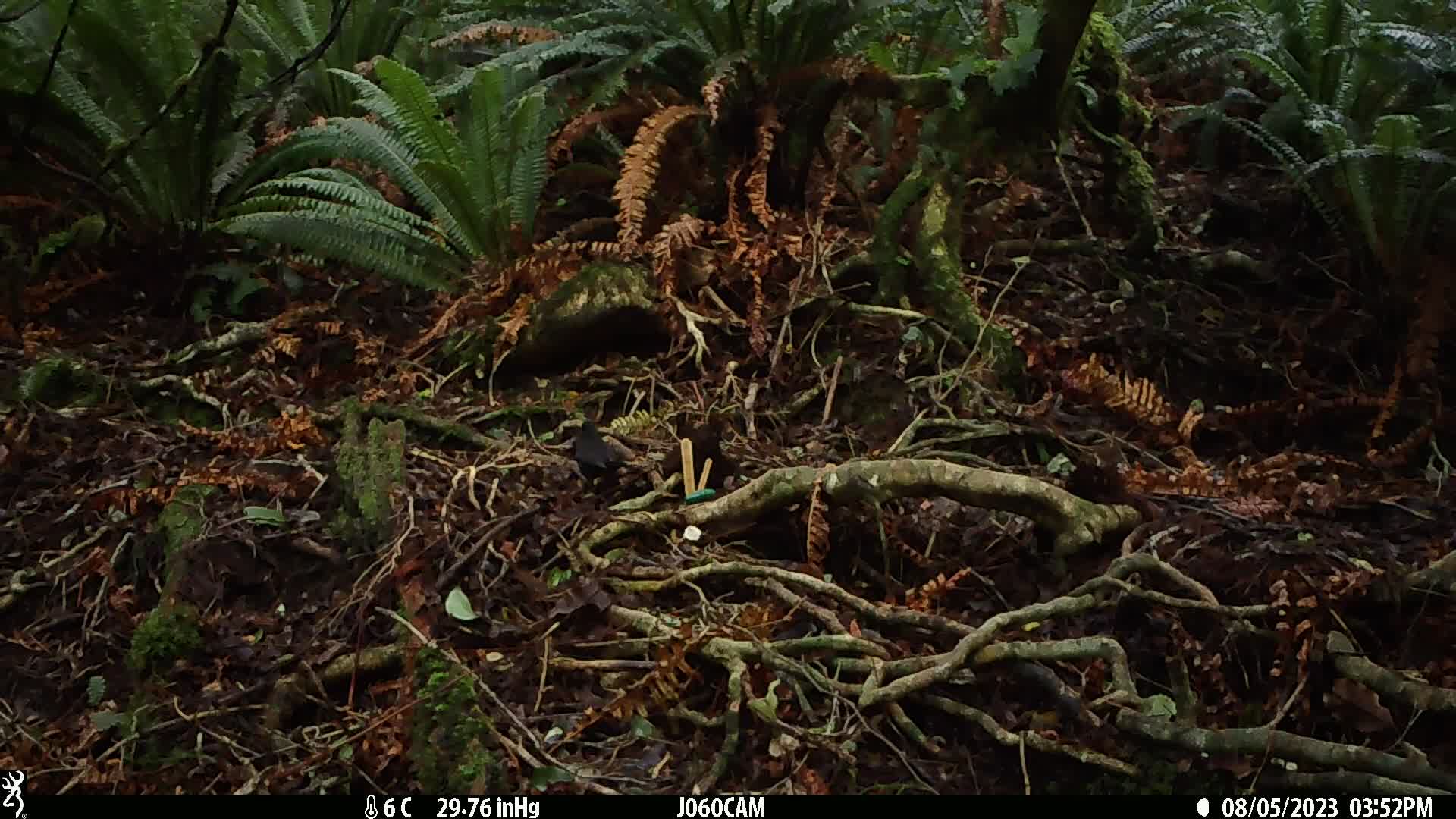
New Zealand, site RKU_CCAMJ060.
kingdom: Animalia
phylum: Chordata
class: Aves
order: Passeriformes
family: Turdidae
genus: Turdus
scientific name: Turdus merula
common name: eurasian blackbird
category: blackbird